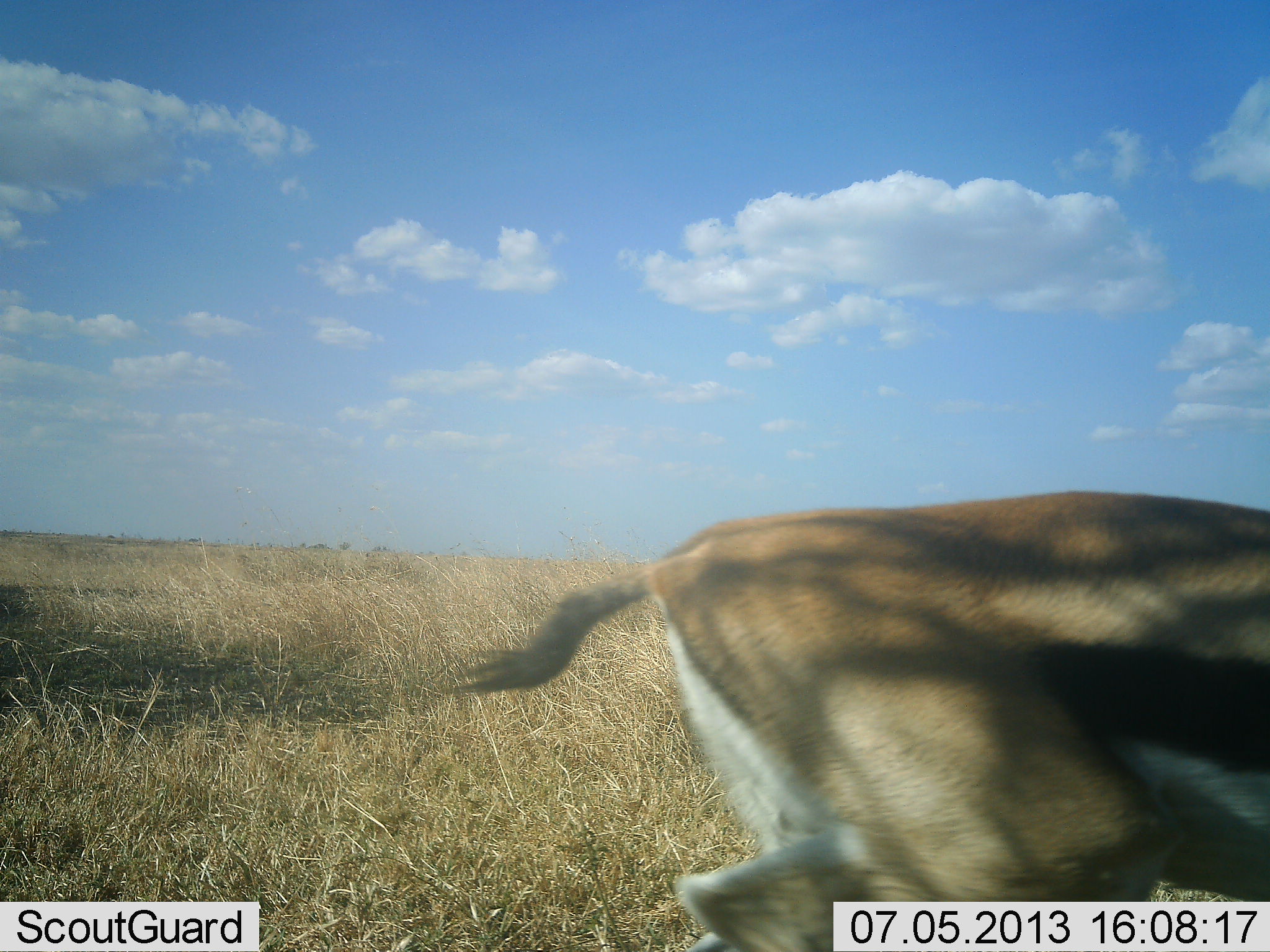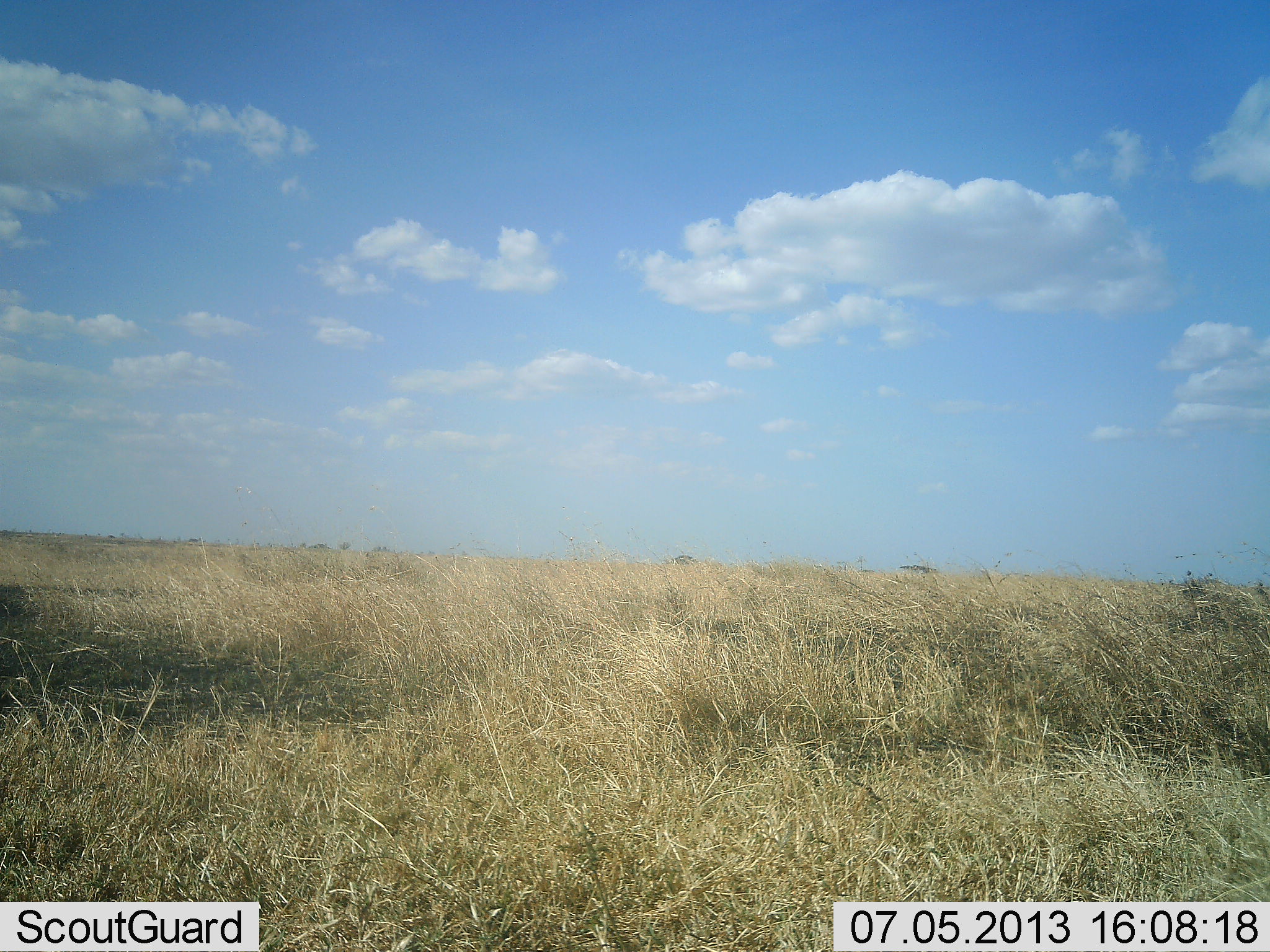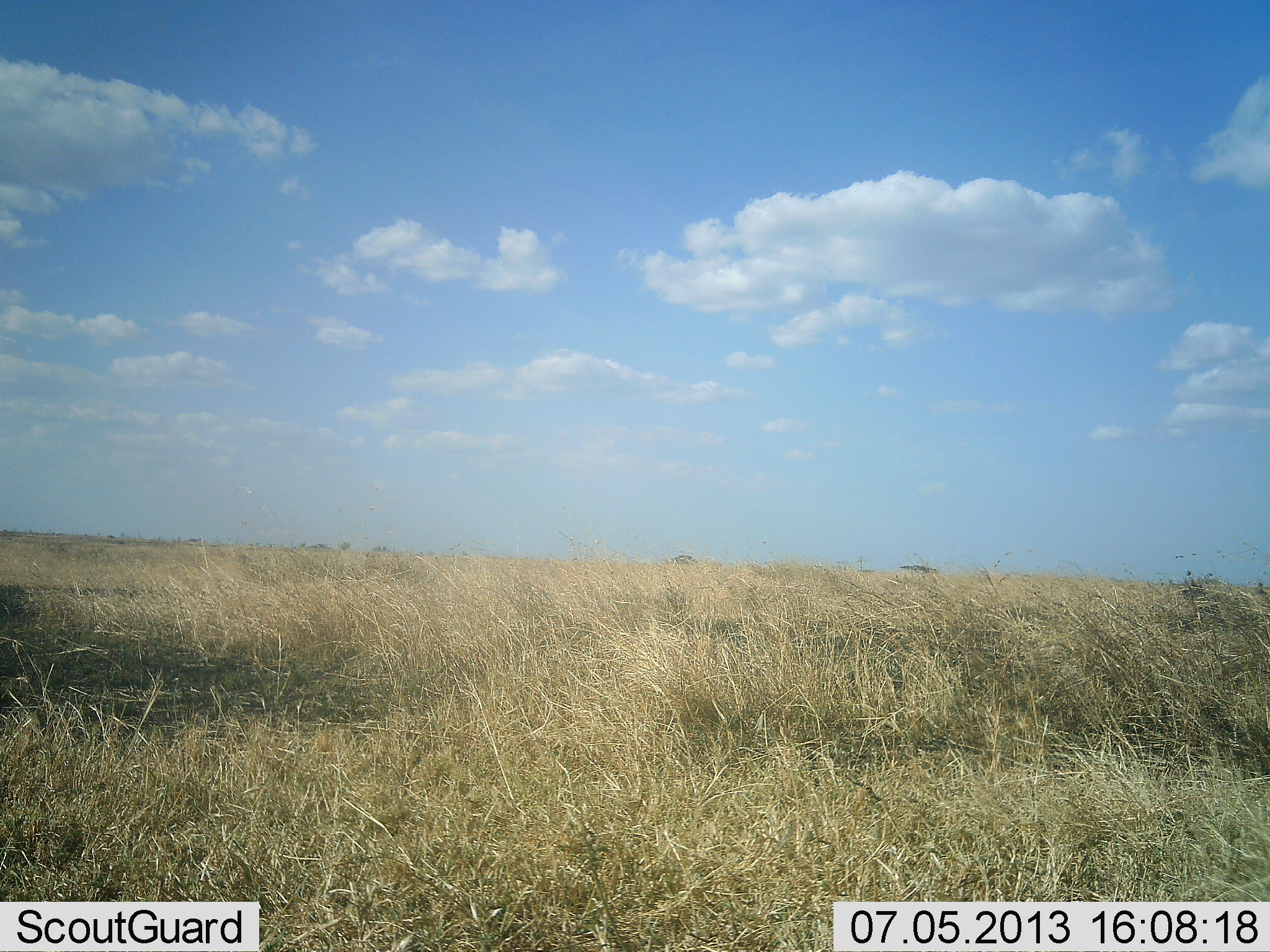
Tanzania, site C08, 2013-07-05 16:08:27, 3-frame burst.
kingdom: Animalia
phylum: Chordata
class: Mammalia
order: Artiodactyla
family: Bovidae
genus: Eudorcas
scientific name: Eudorcas thomsonii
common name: thomson's gazelle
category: gazellethomsons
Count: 1.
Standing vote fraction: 4%.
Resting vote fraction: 0%.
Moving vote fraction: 96%.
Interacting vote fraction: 0%.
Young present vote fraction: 0%.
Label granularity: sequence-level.